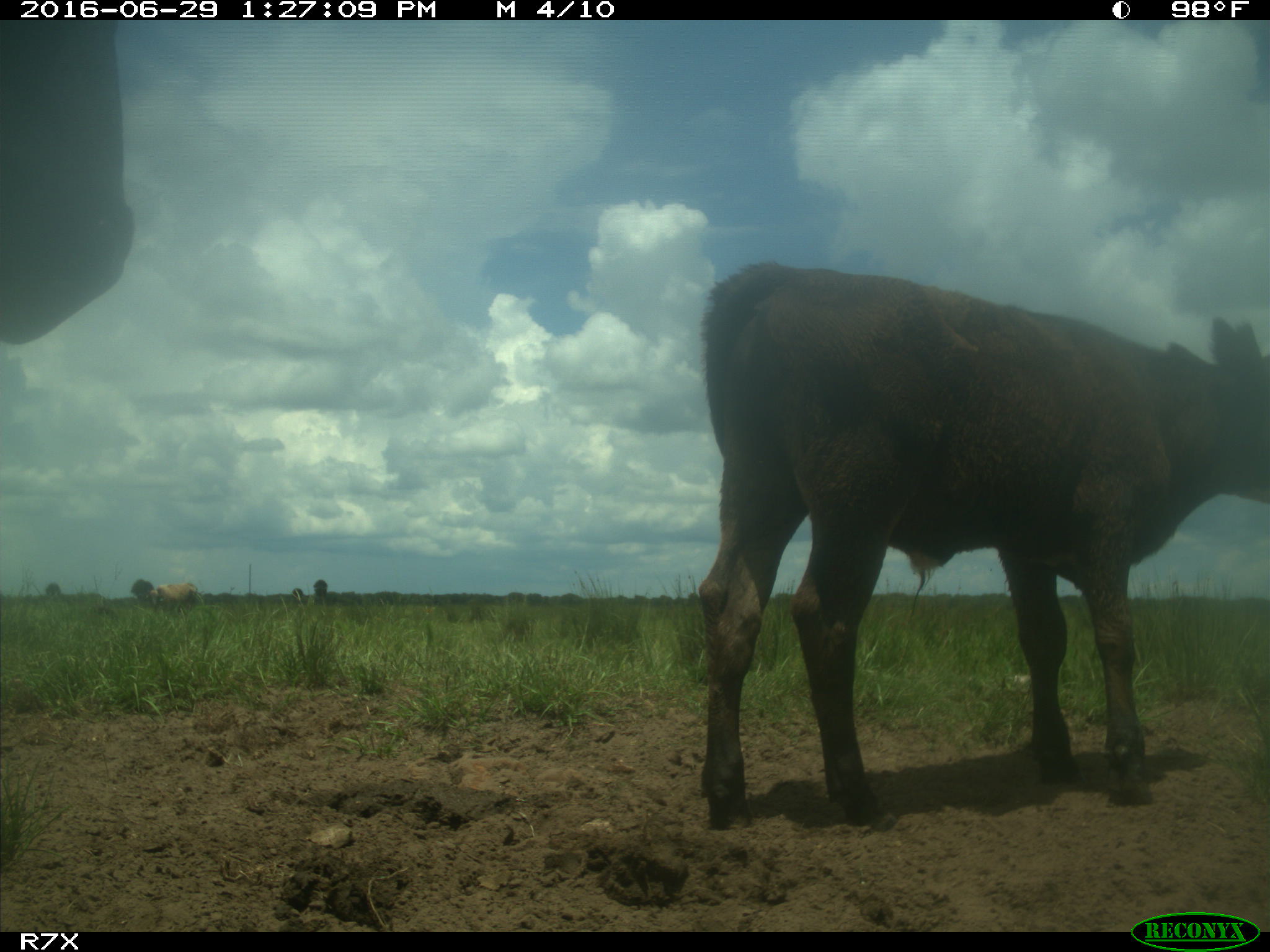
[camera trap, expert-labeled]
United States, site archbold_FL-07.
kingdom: Animalia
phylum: Chordata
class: Mammalia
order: Artiodactyla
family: Bovidae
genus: Bos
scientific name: Bos taurus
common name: domestic cow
Bos taurus (domestic cow).